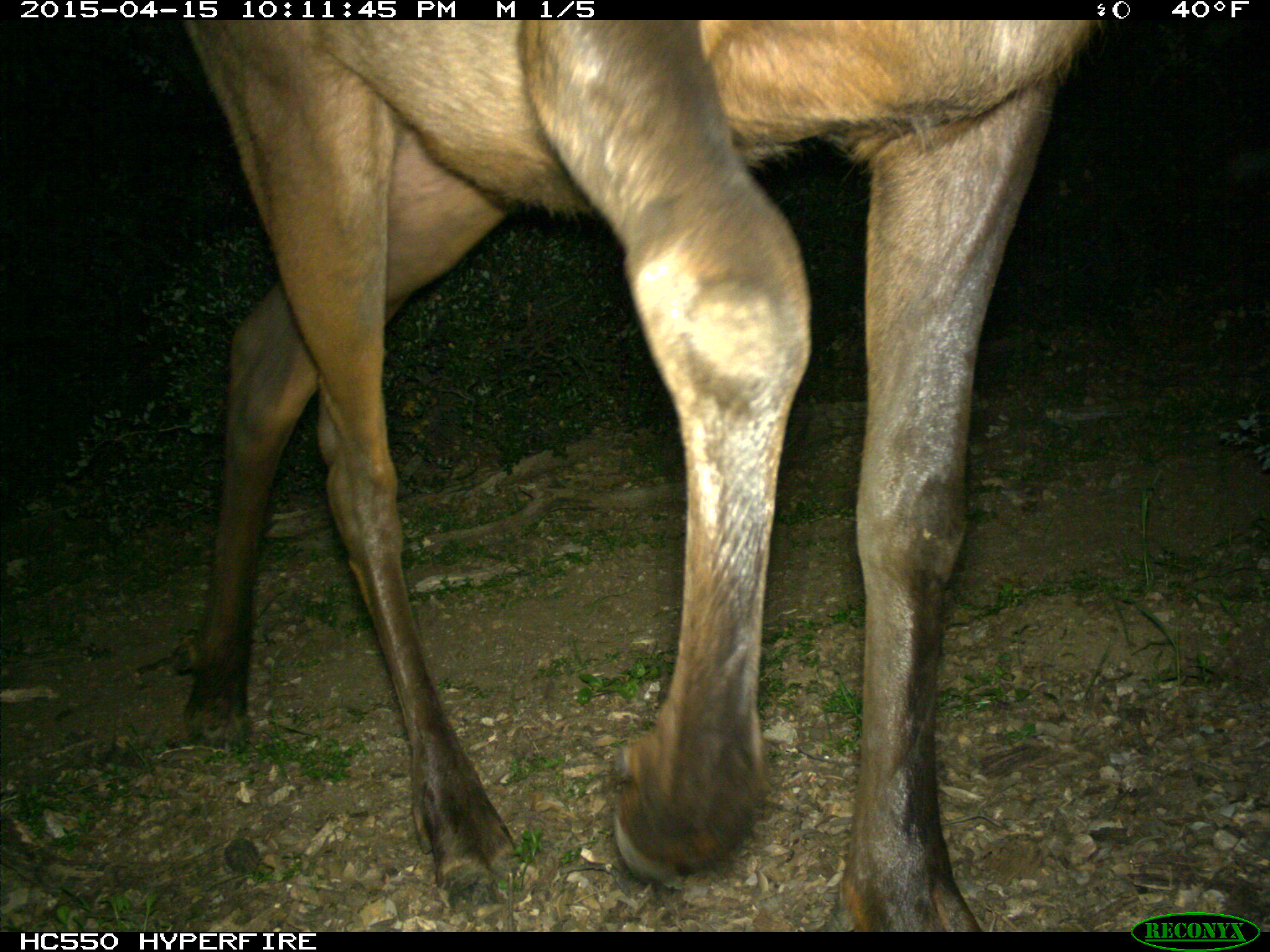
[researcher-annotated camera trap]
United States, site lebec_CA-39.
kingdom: Animalia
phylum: Chordata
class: Mammalia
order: Artiodactyla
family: Cervidae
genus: Cervus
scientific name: Cervus canadensis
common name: elk